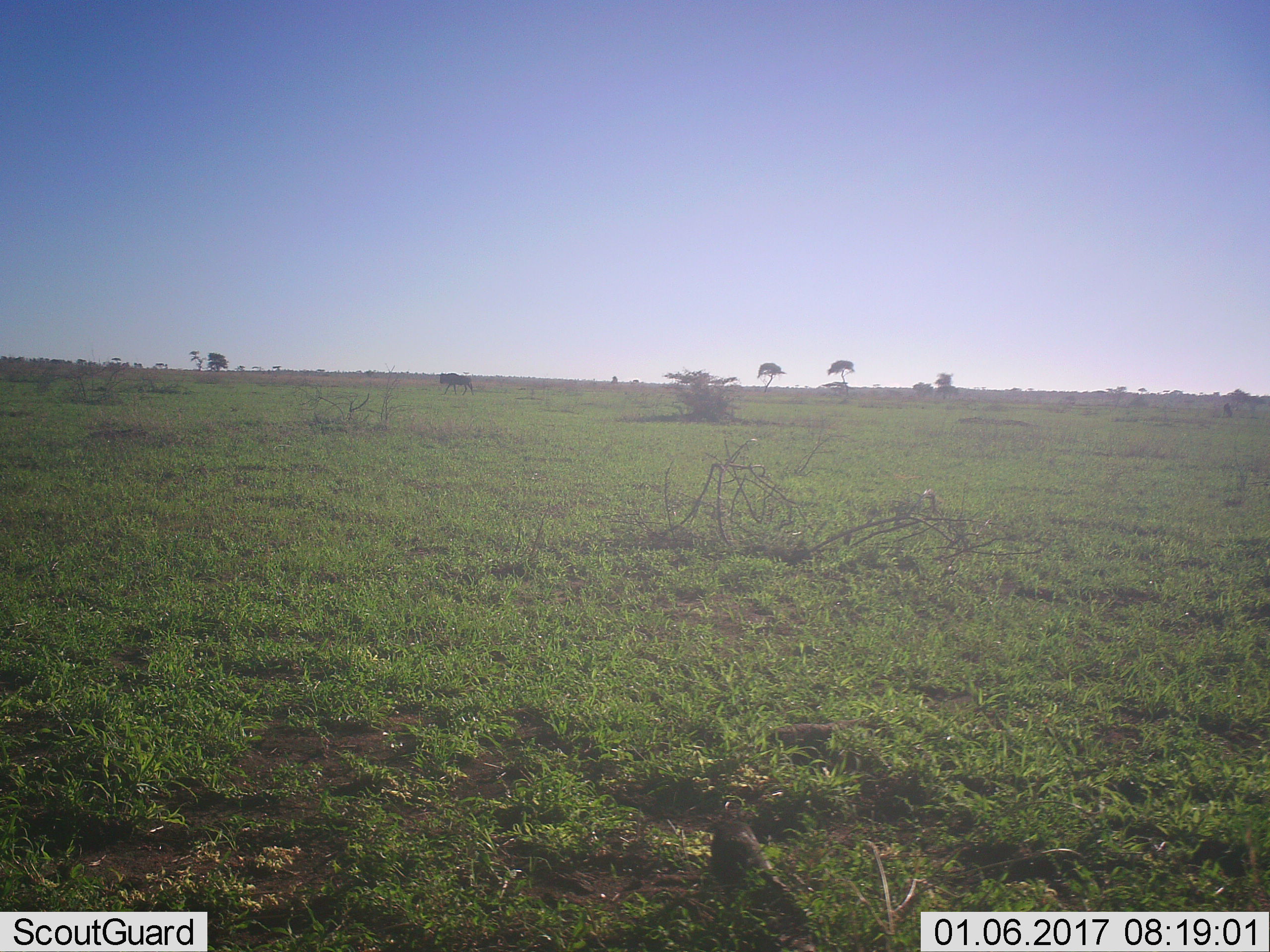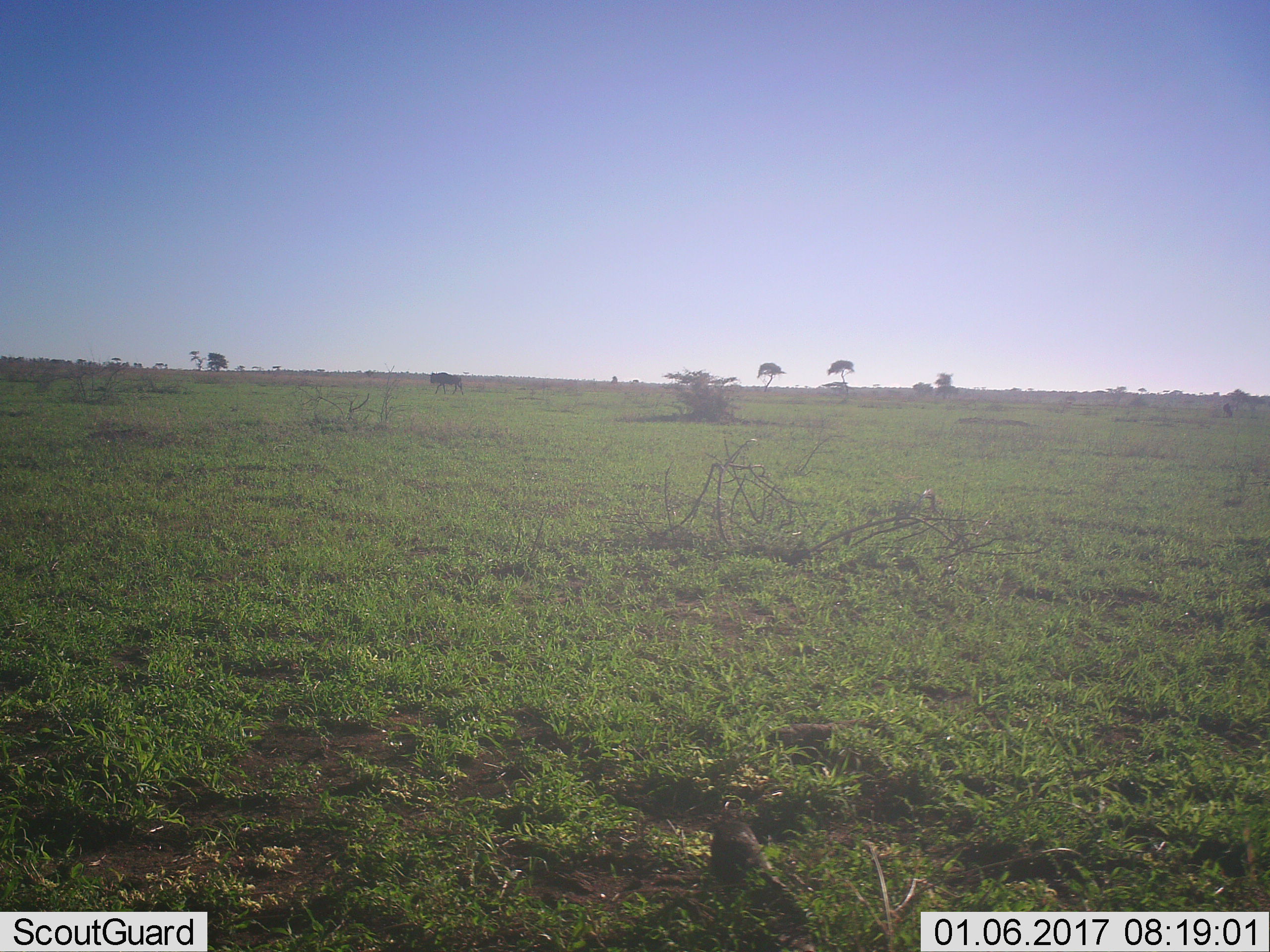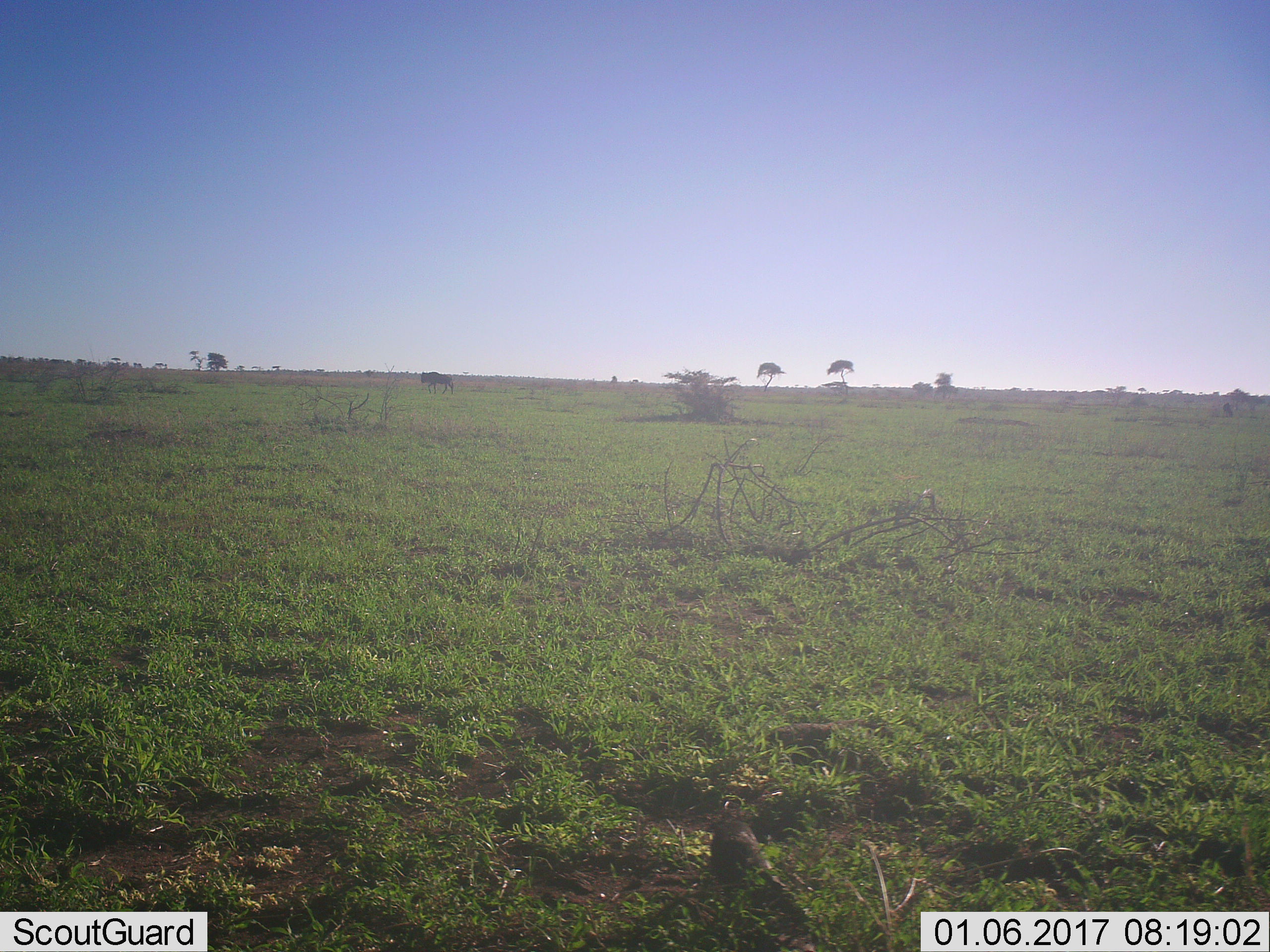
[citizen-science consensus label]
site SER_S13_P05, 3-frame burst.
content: unidentified animal